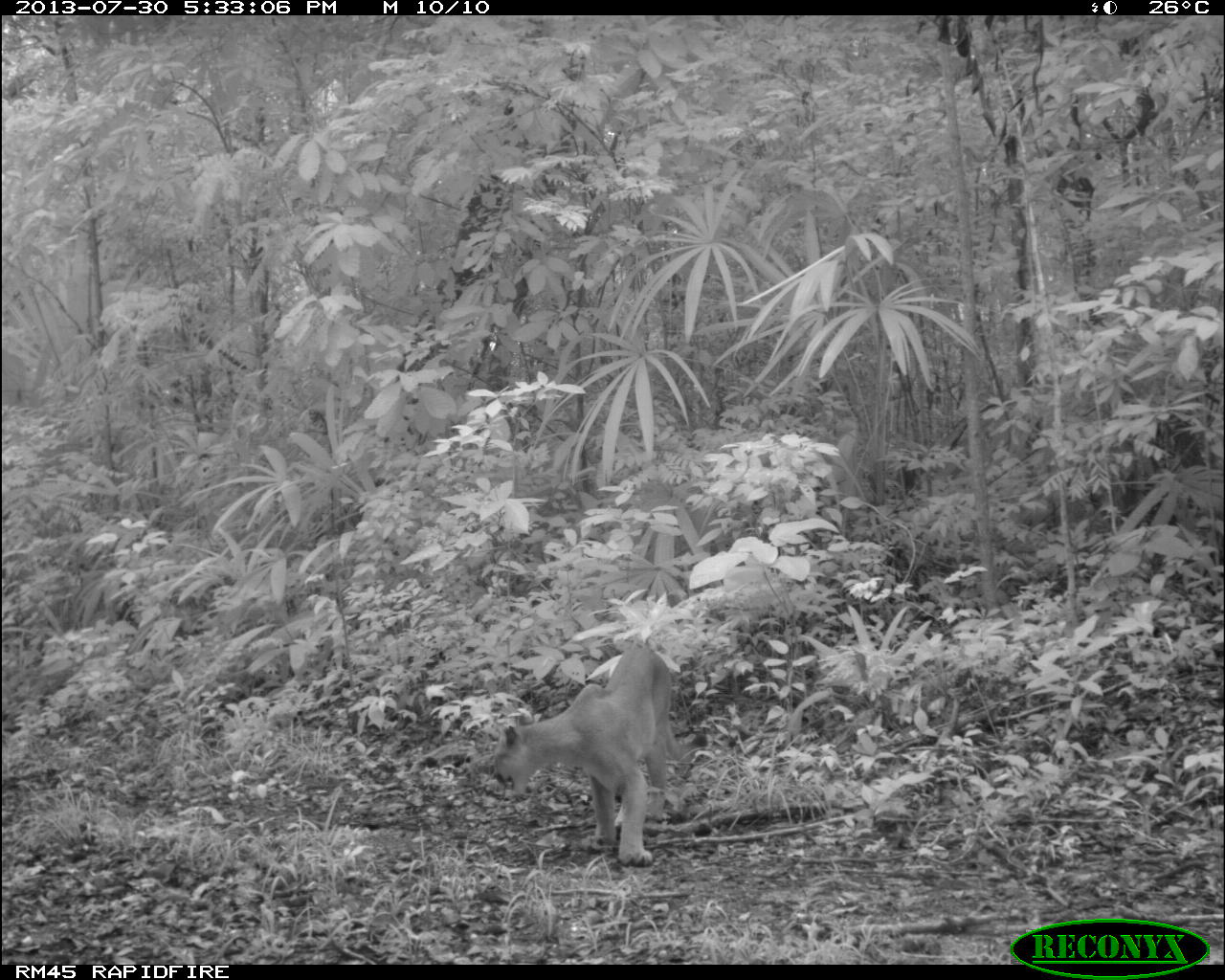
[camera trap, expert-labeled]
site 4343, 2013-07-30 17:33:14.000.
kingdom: Animalia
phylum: Chordata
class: Mammalia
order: Carnivora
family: Felidae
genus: Puma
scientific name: Puma concolor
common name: mountain lion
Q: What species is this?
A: Puma concolor (mountain lion).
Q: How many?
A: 1.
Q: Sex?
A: Male.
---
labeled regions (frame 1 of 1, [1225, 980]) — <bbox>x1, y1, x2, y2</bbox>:
puma concolor: <bbox>490, 644, 687, 868</bbox>